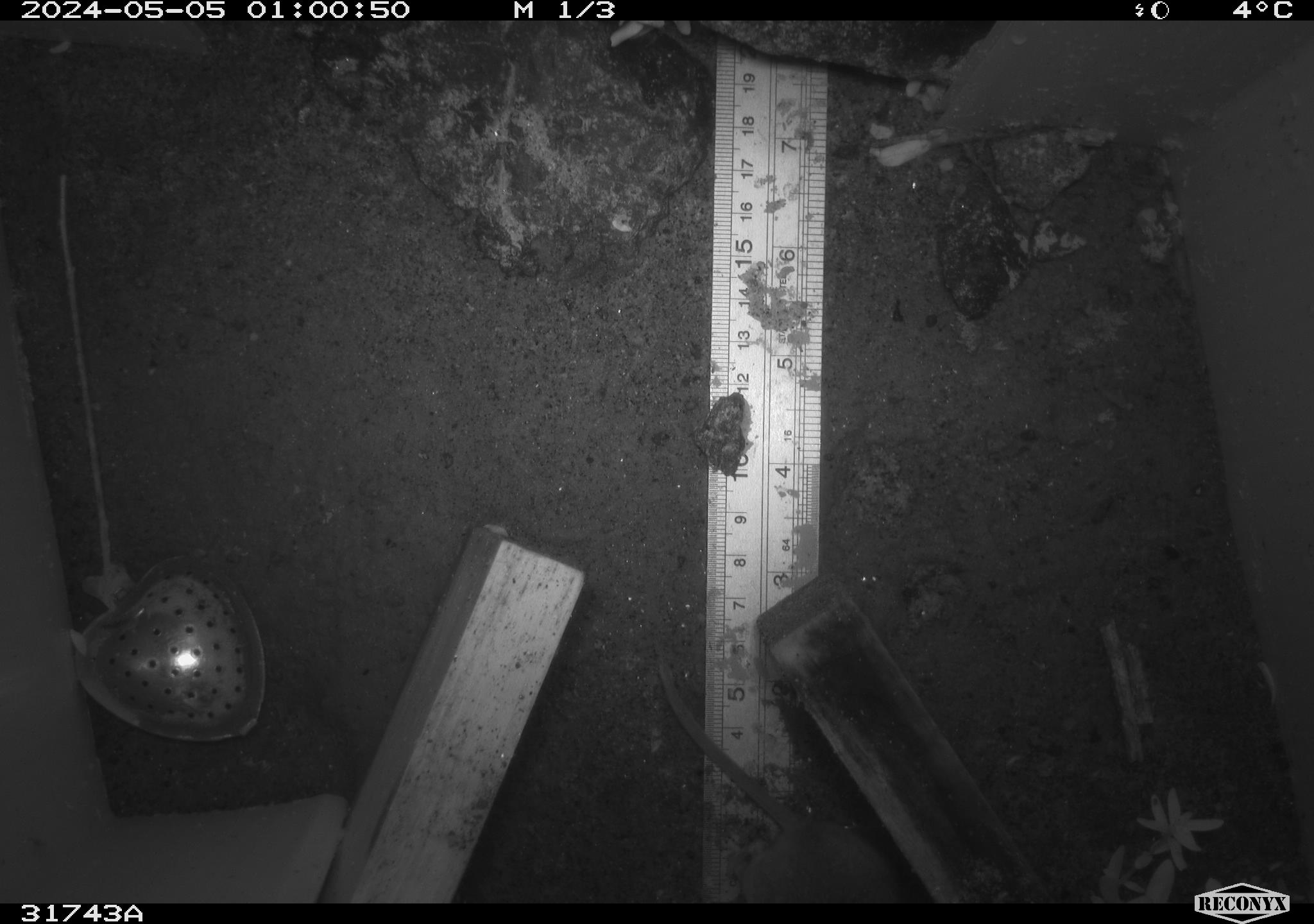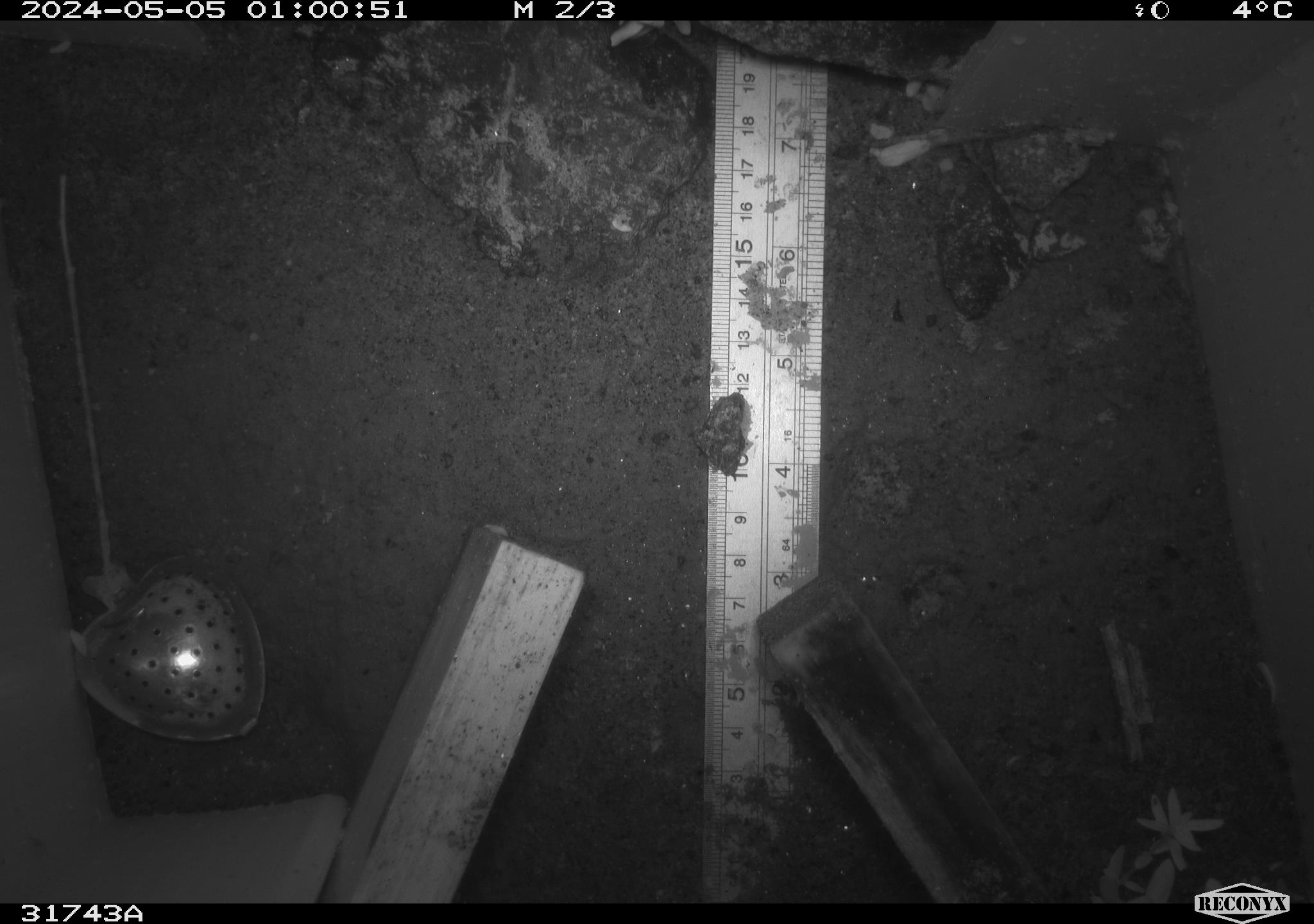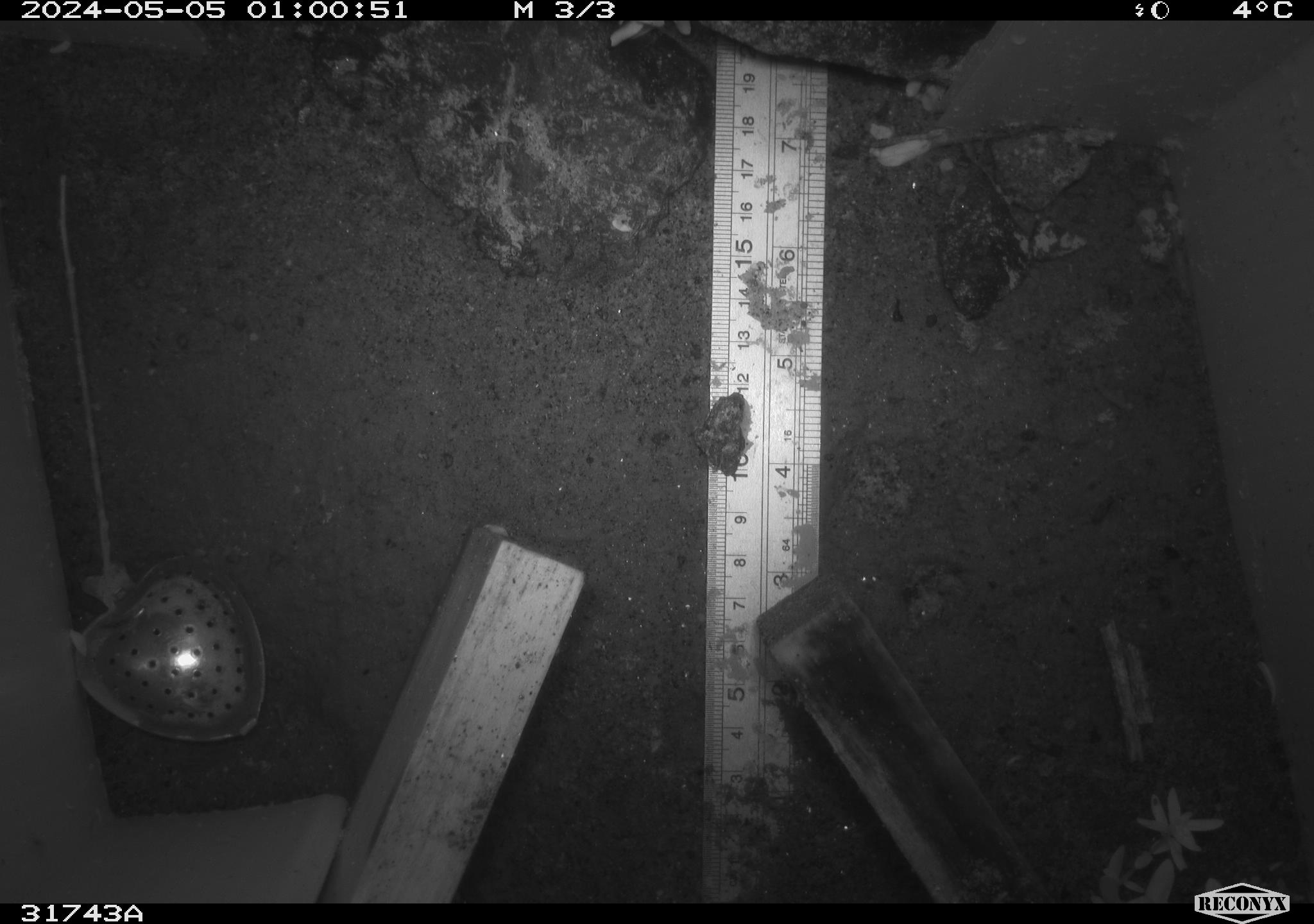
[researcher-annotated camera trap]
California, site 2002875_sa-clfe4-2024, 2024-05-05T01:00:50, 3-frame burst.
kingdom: Animalia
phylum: Chordata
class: Mammalia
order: Rodentia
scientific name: Rodentia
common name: mouse species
Mouse species (Rodentia).